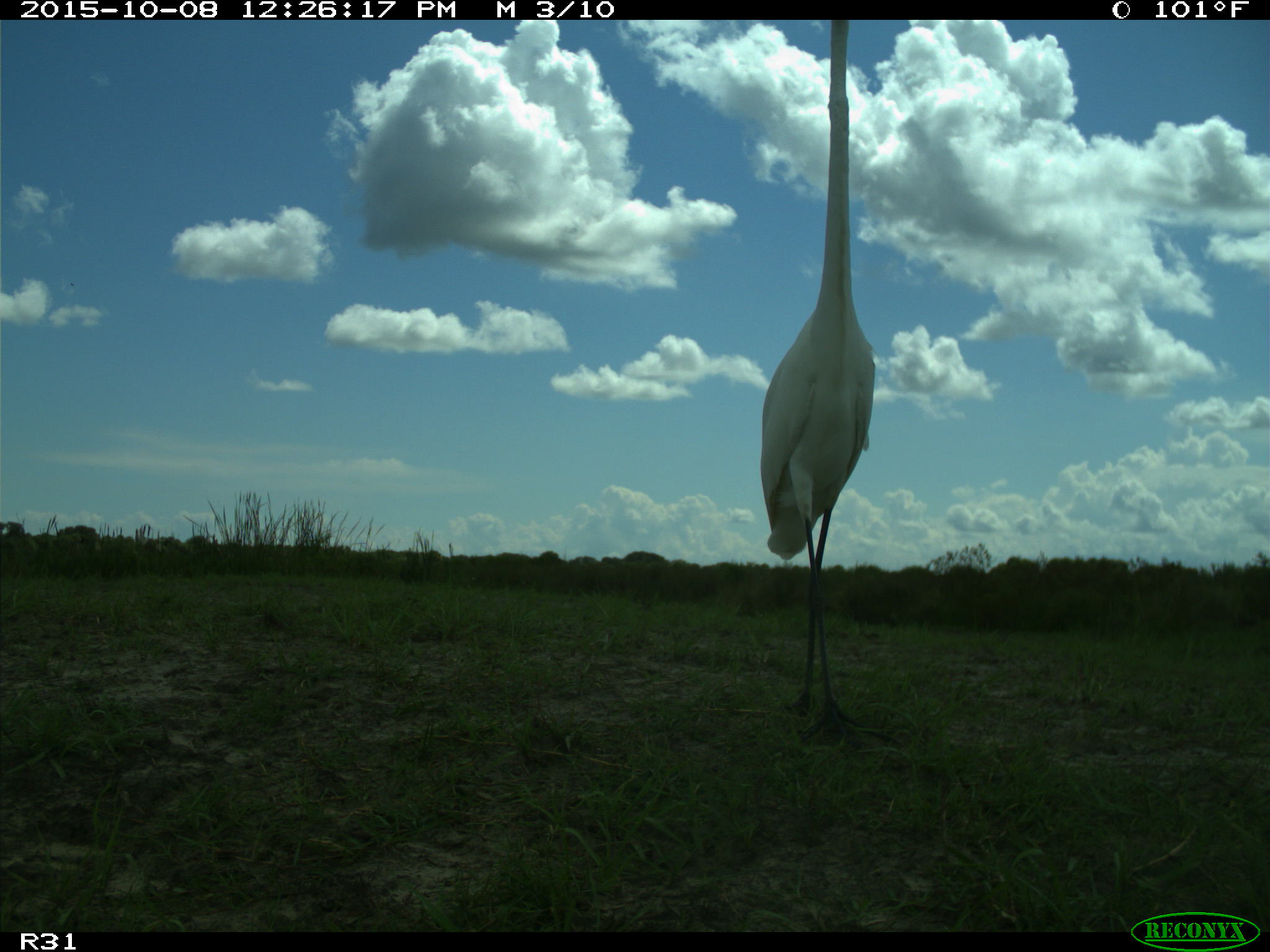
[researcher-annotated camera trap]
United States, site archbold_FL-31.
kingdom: Animalia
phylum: Chordata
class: Aves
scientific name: Aves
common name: birds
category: unidentified bird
Unidentified bird (birds) (Aves).